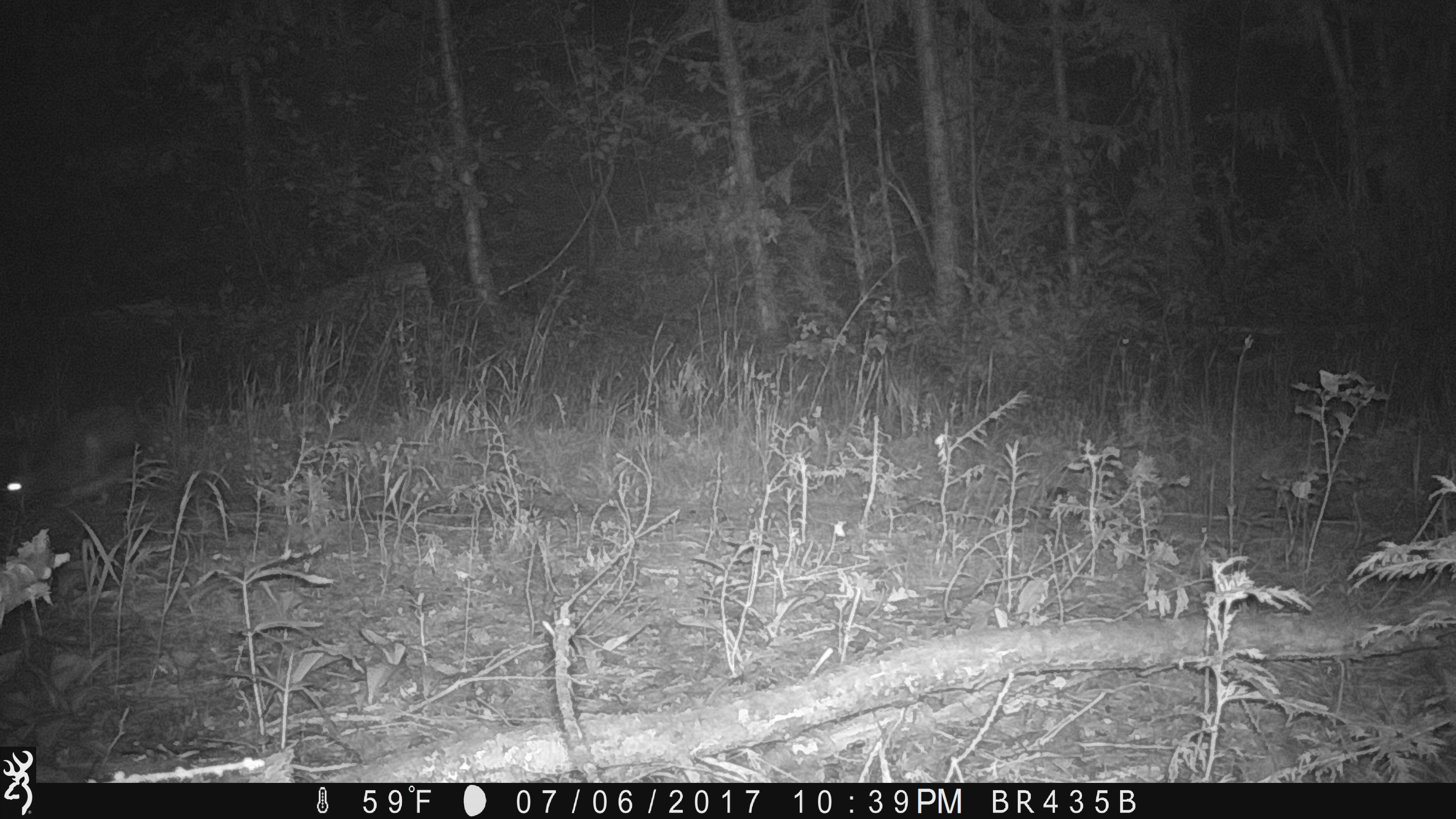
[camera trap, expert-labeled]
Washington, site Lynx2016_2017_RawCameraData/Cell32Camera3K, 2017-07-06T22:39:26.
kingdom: Animalia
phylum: Chordata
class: Mammalia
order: Lagomorpha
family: Leporidae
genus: Lepus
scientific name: Lepus americanus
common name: snowshoe hare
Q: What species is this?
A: Lepus americanus (snowshoe hare).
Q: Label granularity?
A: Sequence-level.